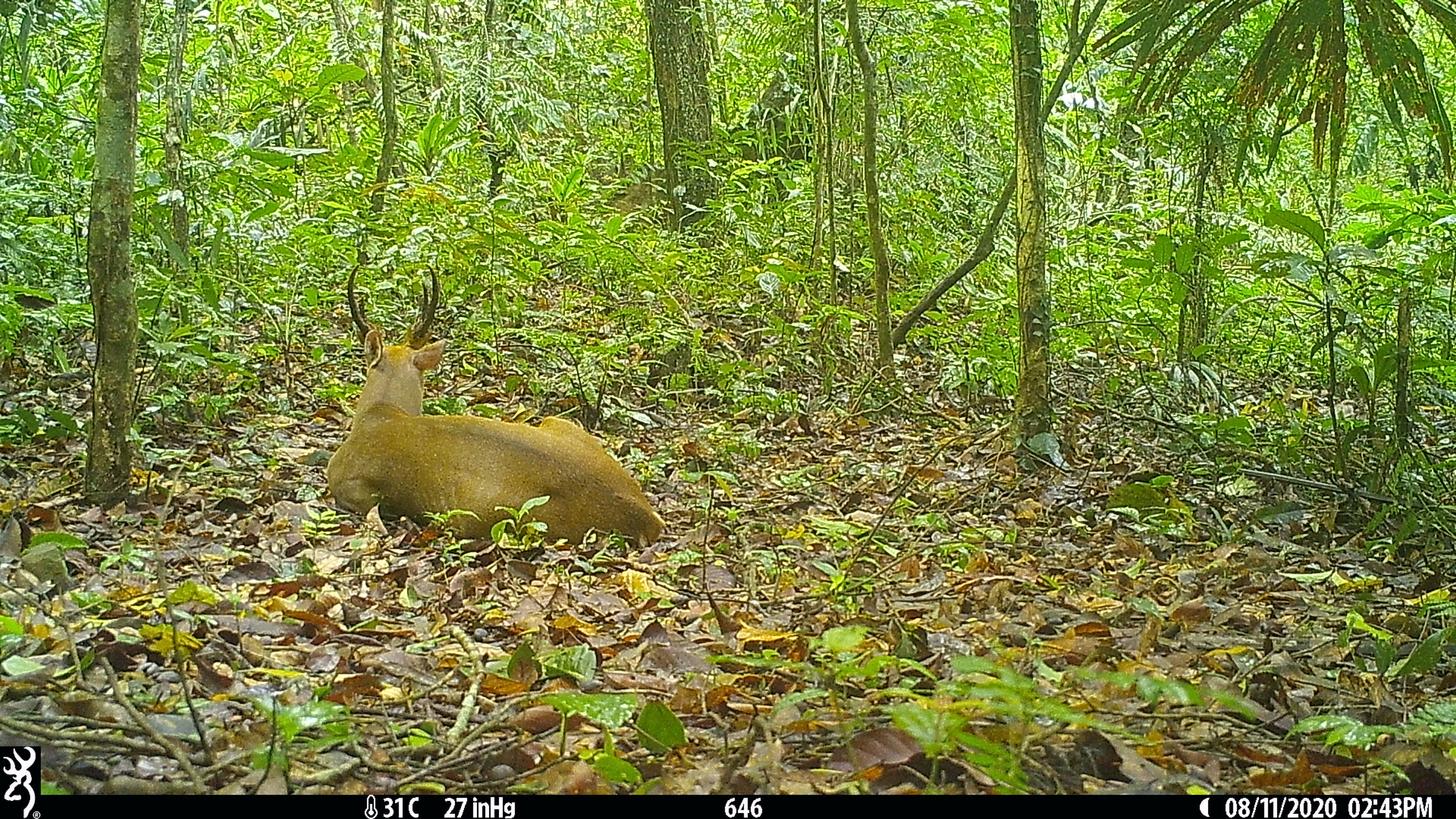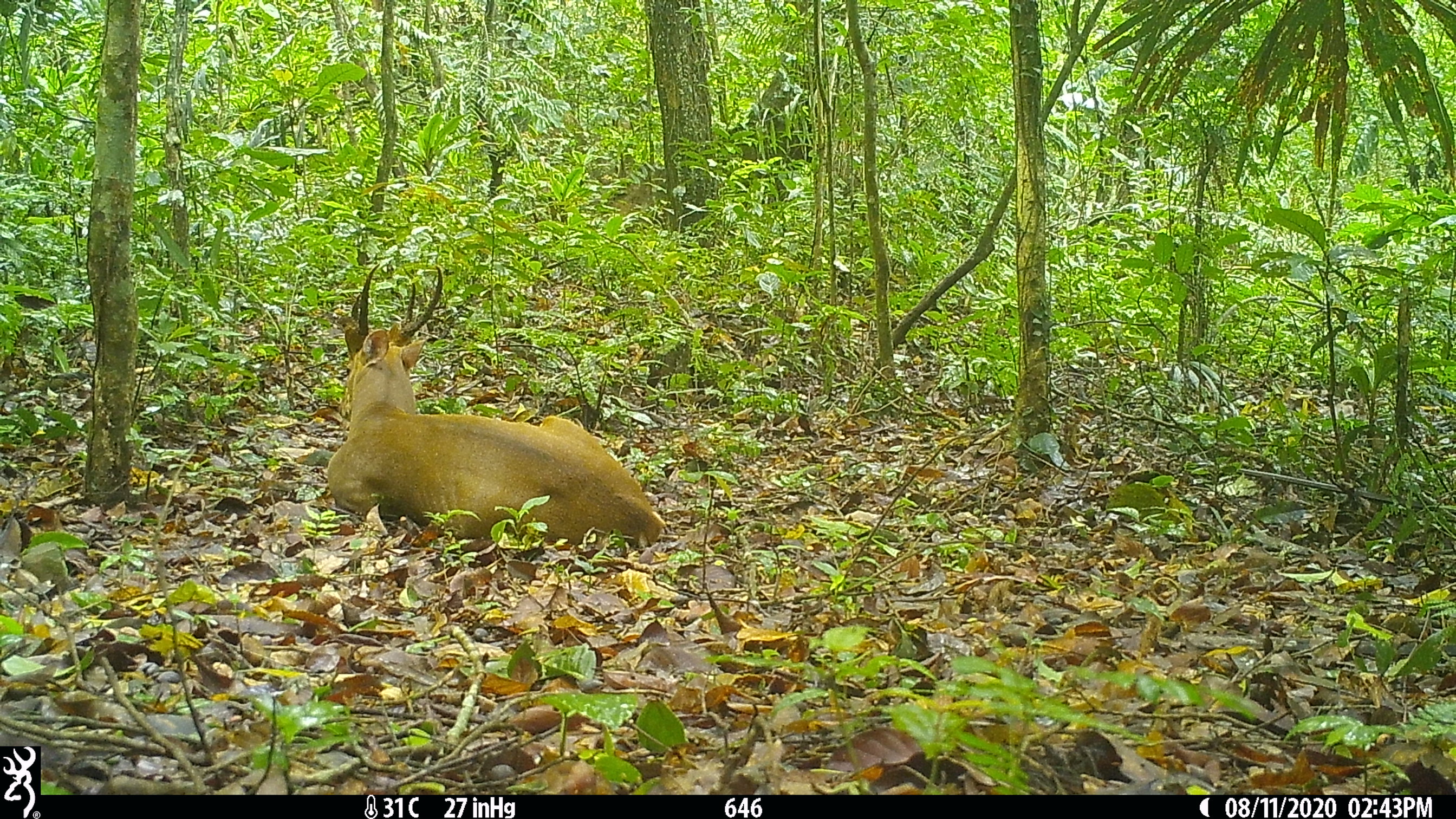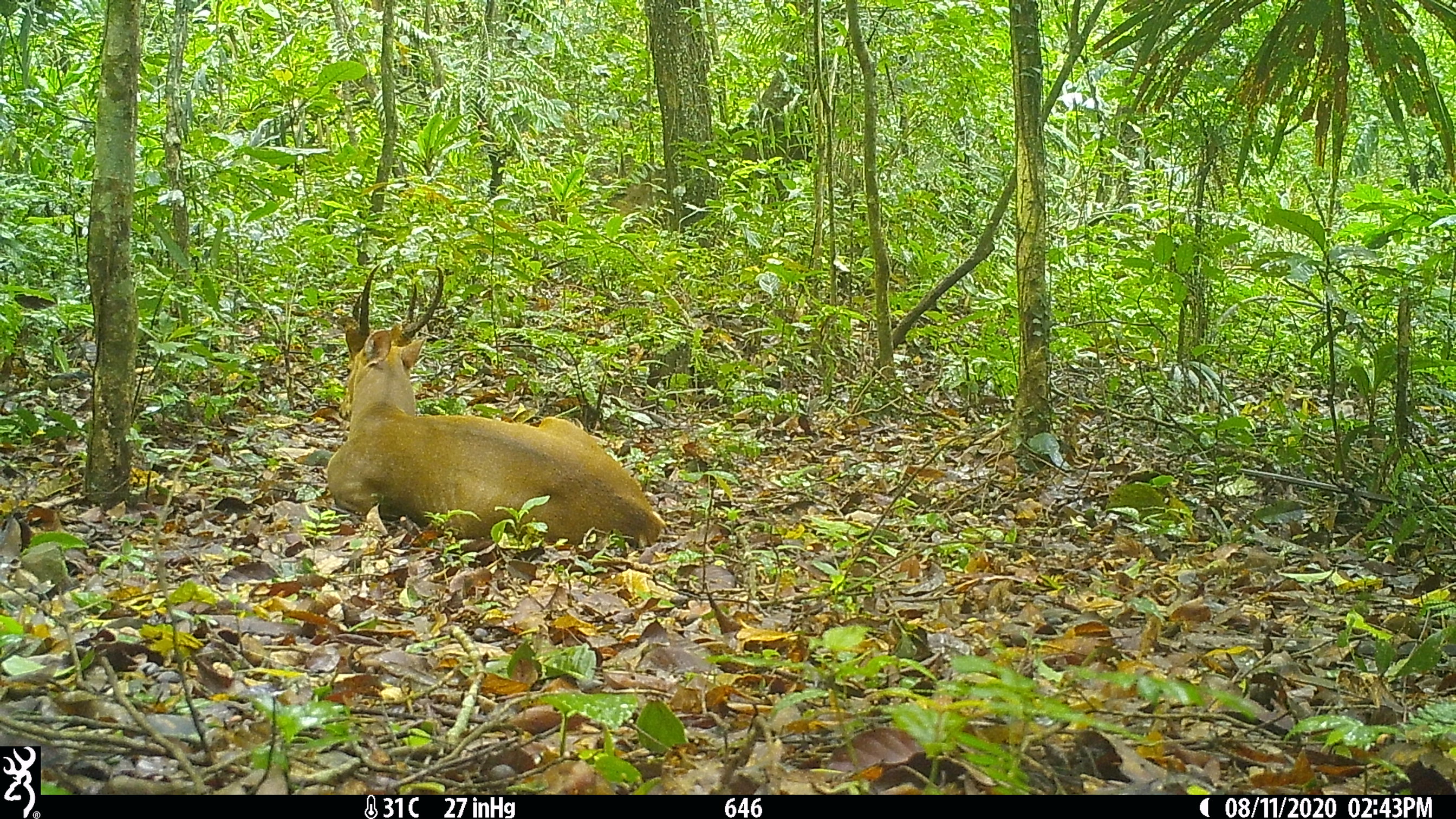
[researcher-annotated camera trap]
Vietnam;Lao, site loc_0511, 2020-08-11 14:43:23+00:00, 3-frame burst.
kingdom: Animalia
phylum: Chordata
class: Mammalia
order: Artiodactyla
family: Cervidae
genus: Muntiacus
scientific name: Muntiacus vuquangensis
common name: large-antlered muntjac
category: large antlered muntjac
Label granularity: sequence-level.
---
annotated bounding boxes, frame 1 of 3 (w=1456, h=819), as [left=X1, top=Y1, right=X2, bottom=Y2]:
large antlered muntjac: [left=325, top=262, right=666, bottom=549]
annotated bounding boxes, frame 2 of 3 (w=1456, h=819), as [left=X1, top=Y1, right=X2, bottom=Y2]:
large antlered muntjac: [left=324, top=262, right=666, bottom=549]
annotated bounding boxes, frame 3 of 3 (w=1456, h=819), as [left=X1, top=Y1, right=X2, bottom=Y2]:
large antlered muntjac: [left=324, top=262, right=666, bottom=549]